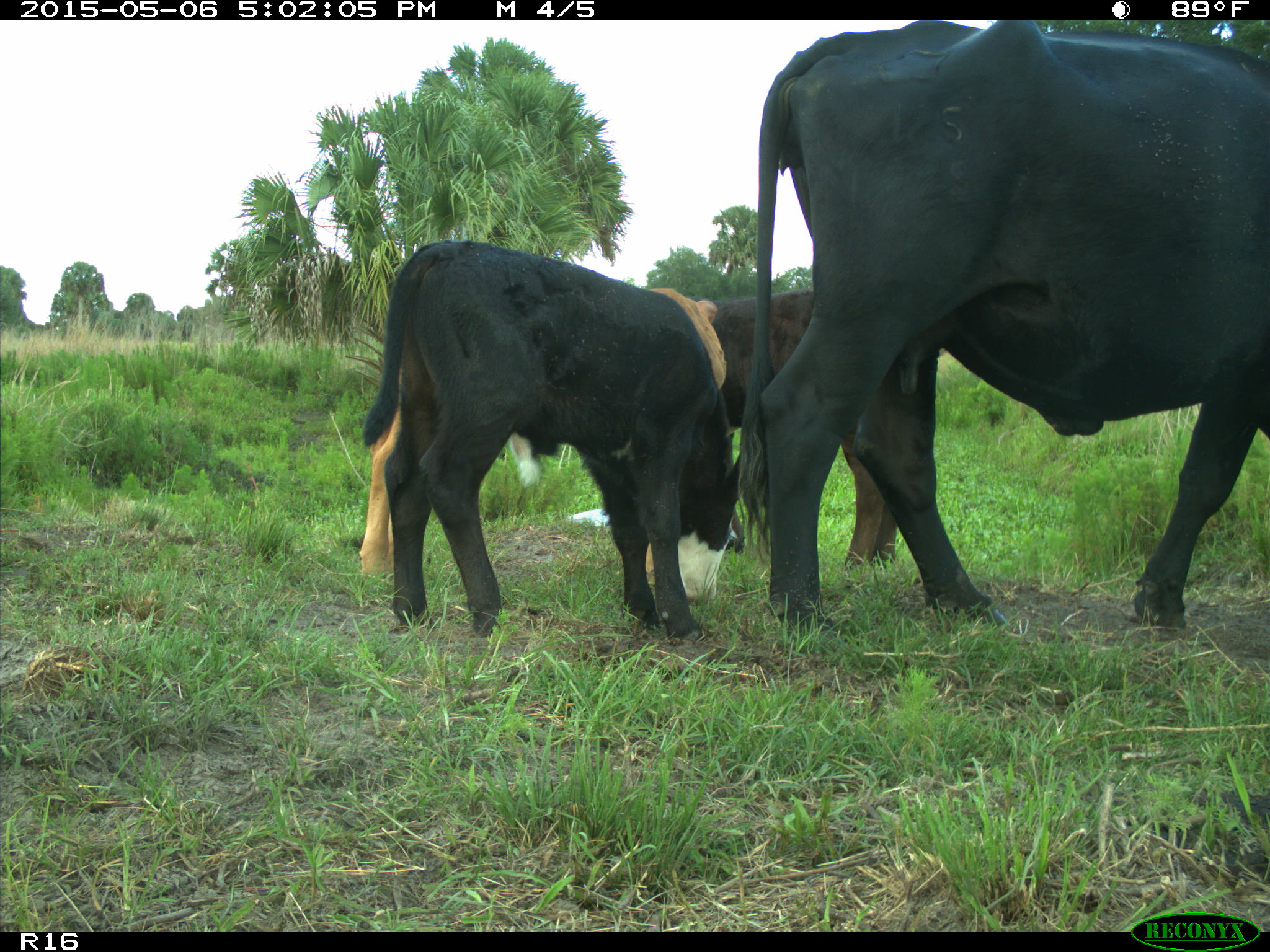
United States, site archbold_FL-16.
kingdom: Animalia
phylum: Chordata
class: Mammalia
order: Artiodactyla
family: Bovidae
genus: Bos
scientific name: Bos taurus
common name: domestic cow